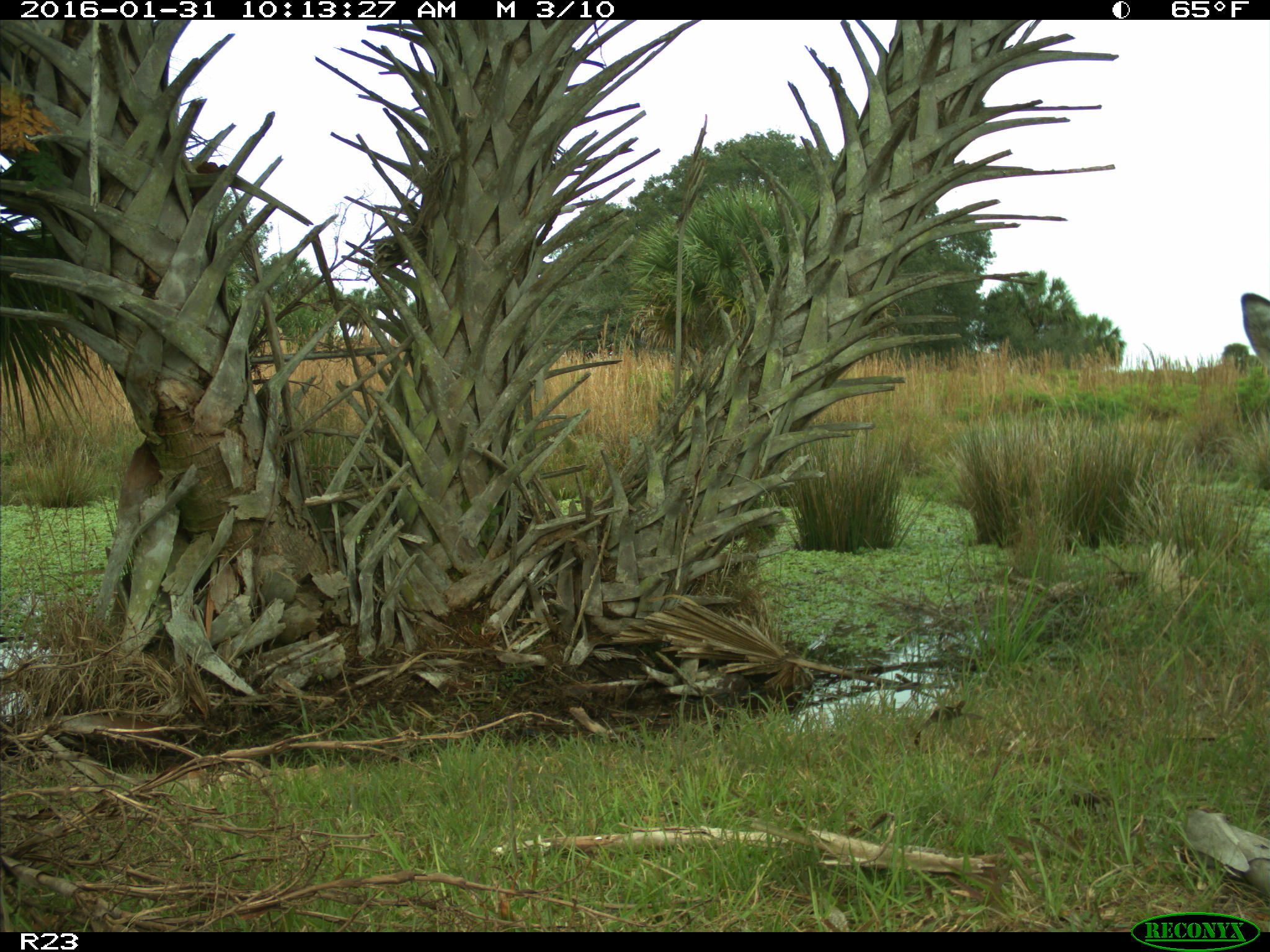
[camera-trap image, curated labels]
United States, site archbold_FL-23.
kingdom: Animalia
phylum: Chordata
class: Mammalia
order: Artiodactyla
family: Cervidae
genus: Odocoileus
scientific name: Odocoileus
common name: deer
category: unidentified deer